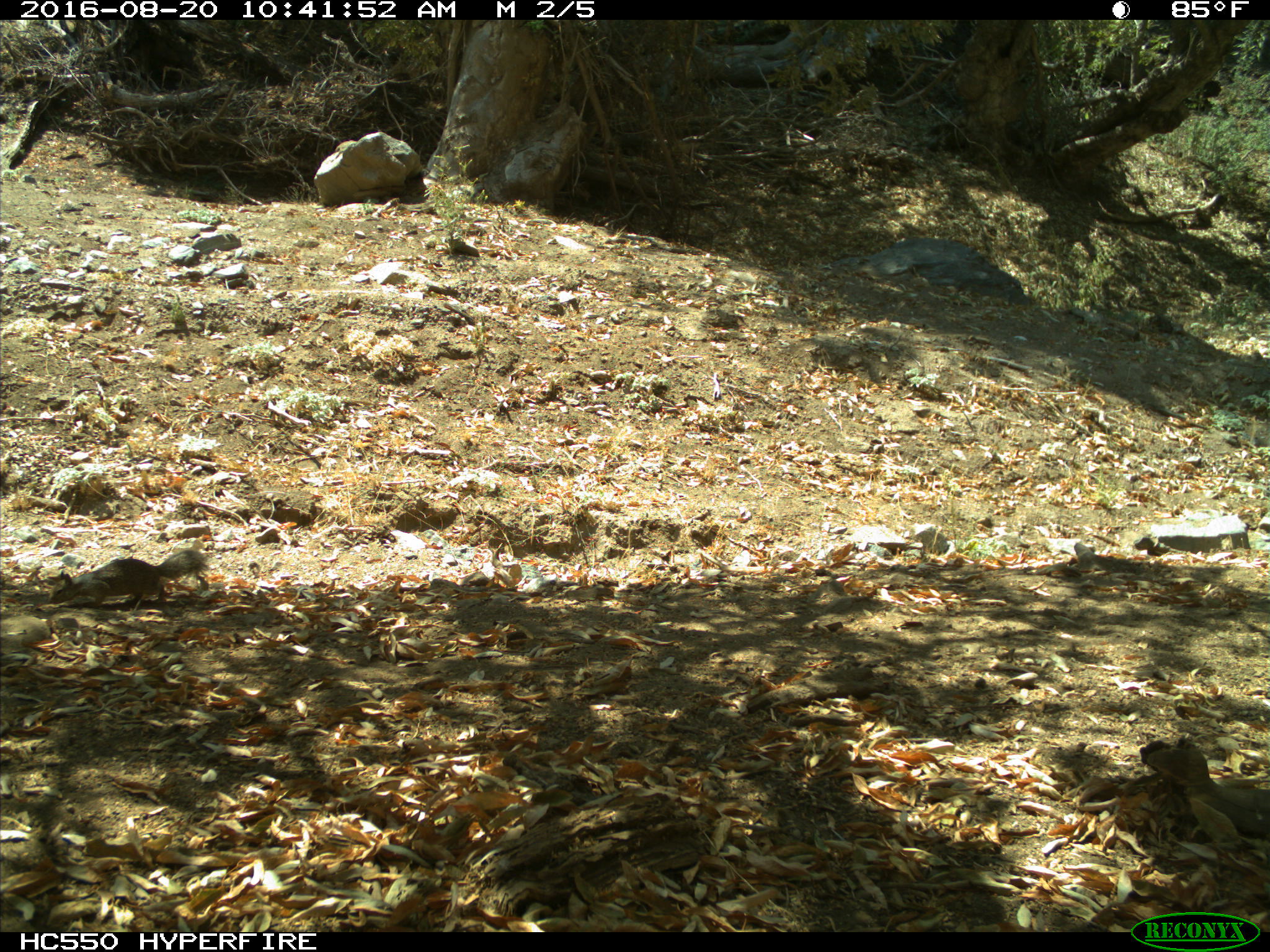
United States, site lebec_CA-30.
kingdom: Animalia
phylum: Chordata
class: Mammalia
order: Rodentia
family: Sciuridae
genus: Otospermophilus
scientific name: Otospermophilus beecheyi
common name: california ground squirrel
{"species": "Otospermophilus beecheyi (california ground squirrel)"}